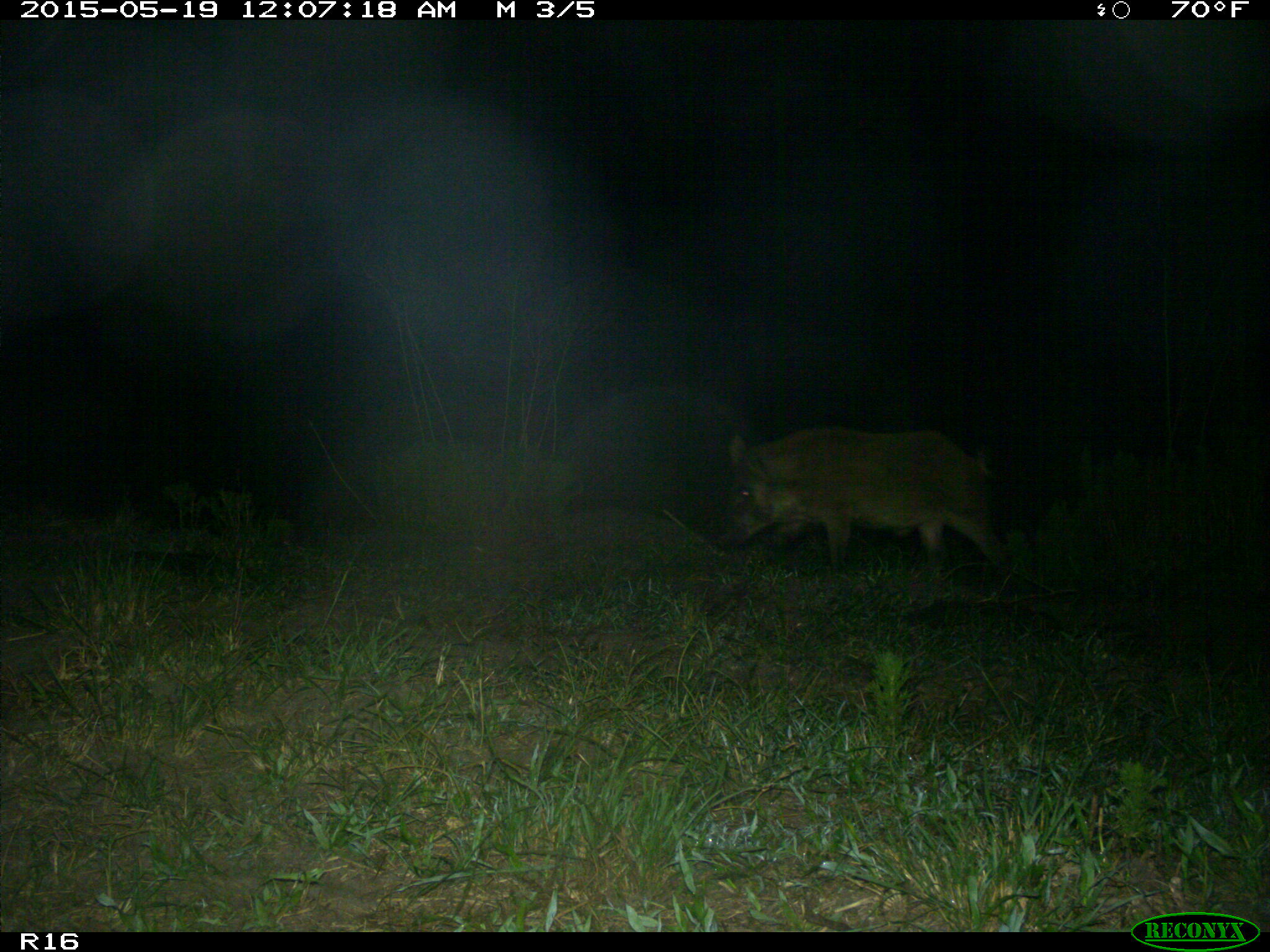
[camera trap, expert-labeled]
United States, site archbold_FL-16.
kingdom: Animalia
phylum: Chordata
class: Mammalia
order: Artiodactyla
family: Suidae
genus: Sus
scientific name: Sus scrofa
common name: wild boar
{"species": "Sus scrofa (wild boar)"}